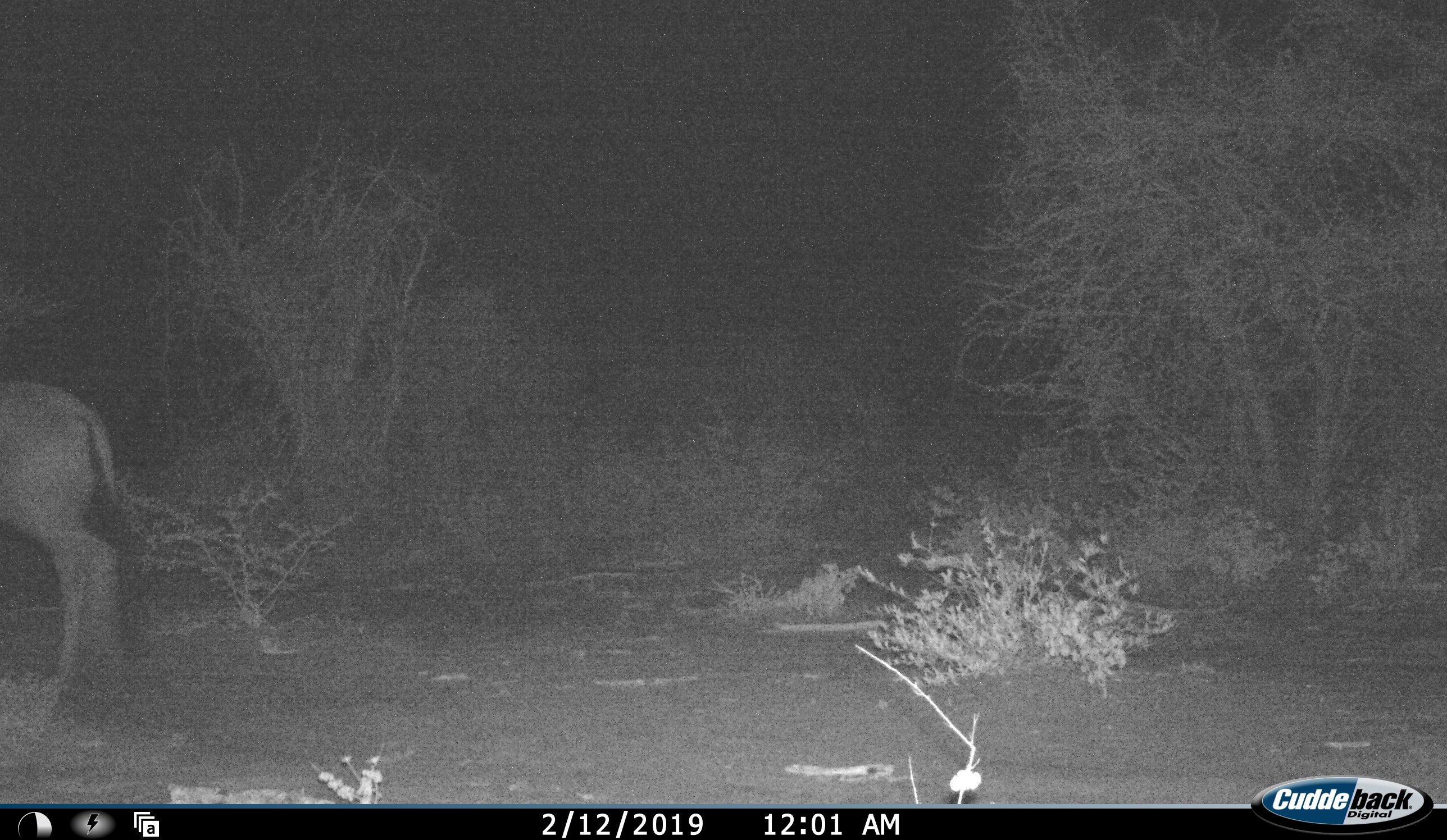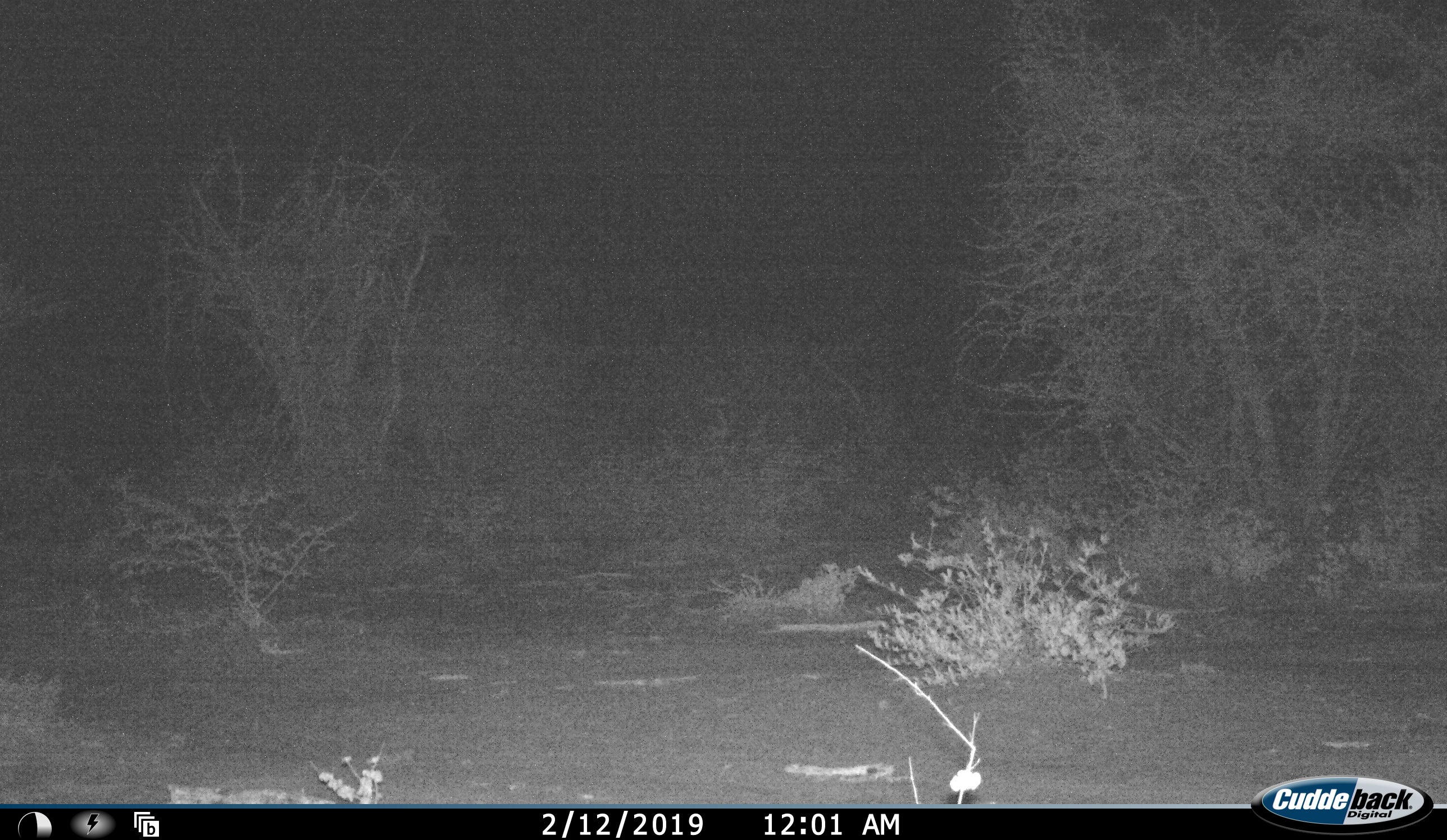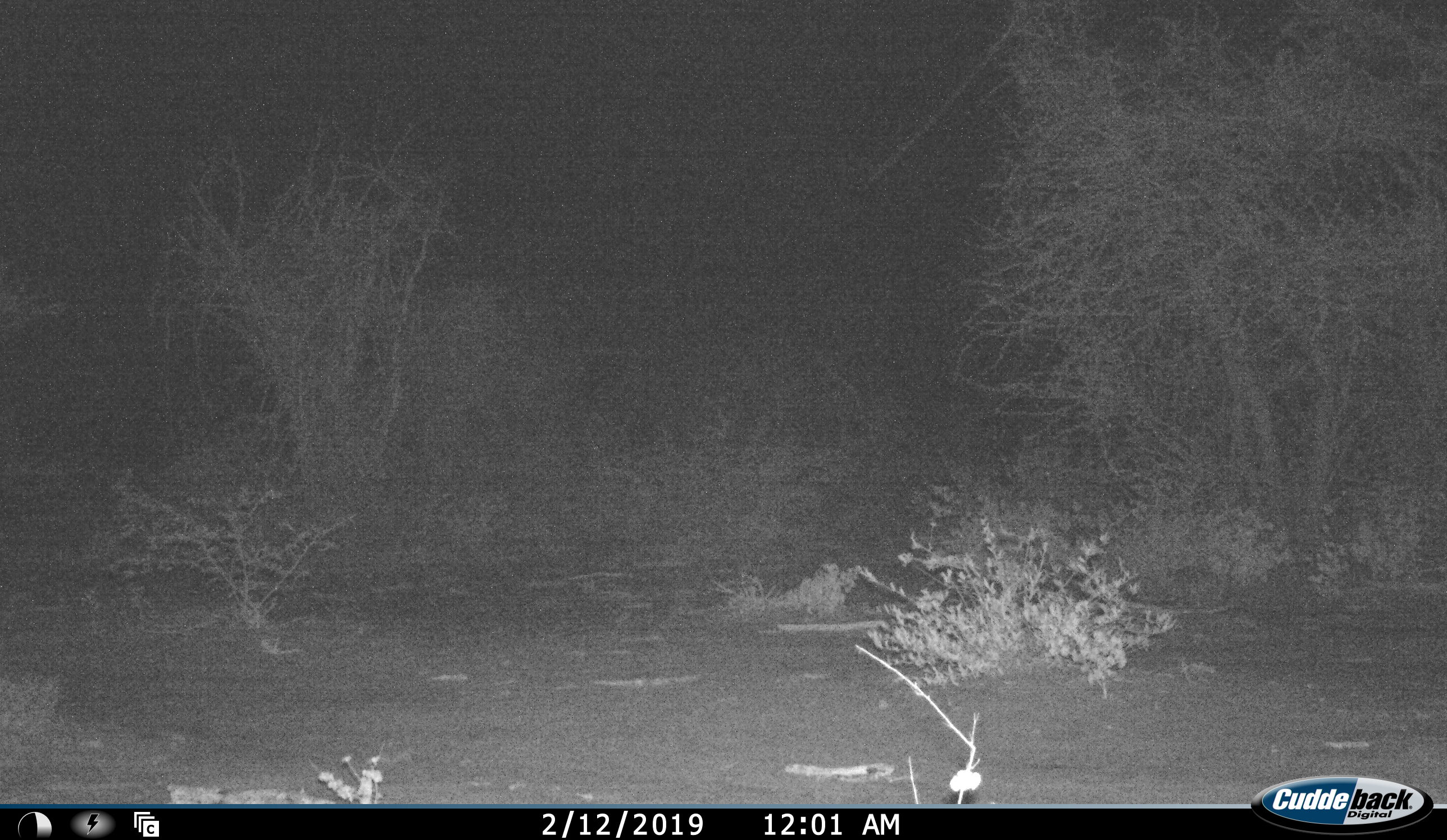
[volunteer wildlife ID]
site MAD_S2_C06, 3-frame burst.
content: unidentified animal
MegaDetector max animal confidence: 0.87